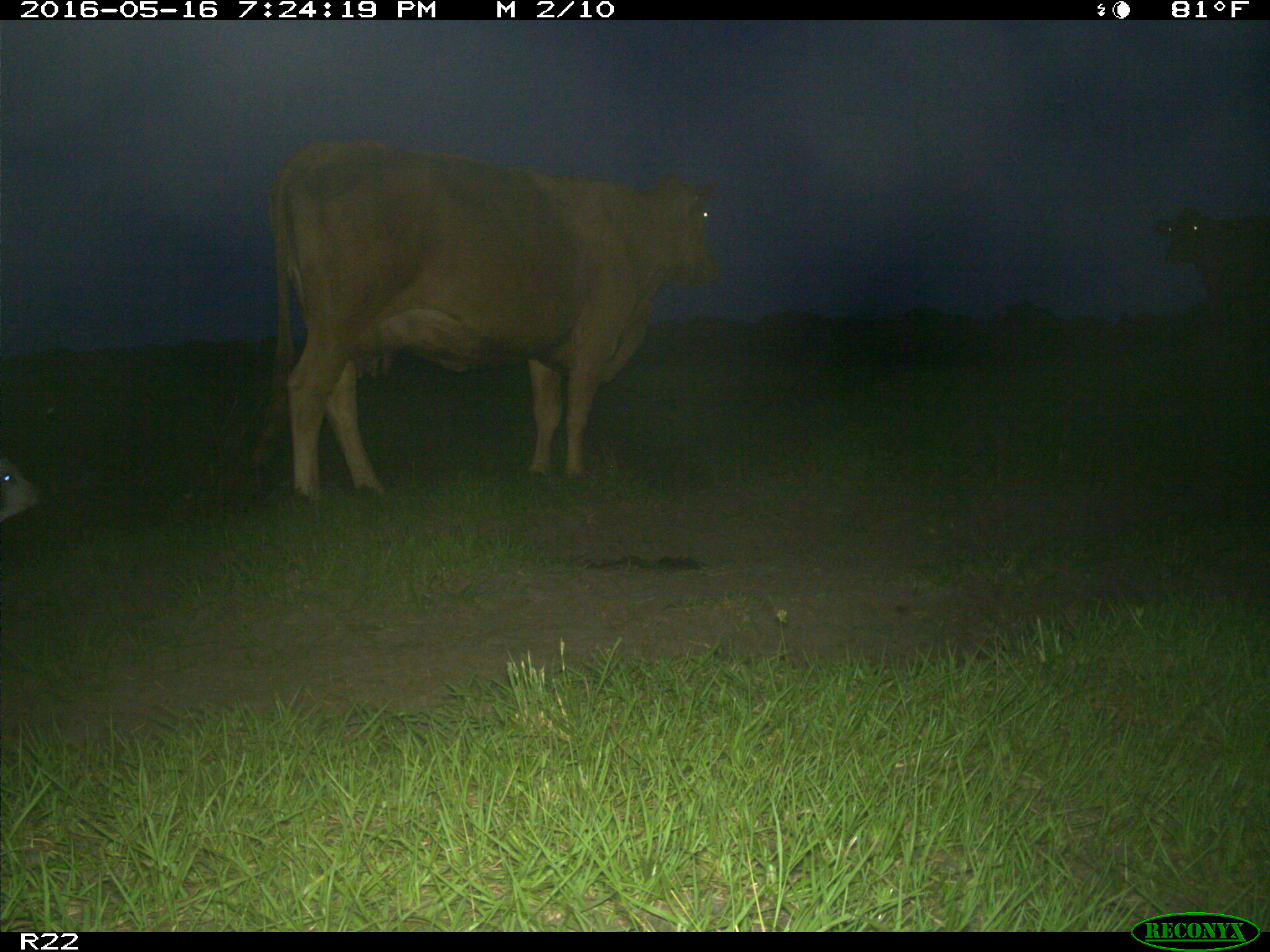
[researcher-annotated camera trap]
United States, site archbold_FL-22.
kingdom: Animalia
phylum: Chordata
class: Mammalia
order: Artiodactyla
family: Bovidae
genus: Bos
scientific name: Bos taurus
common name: domestic cow